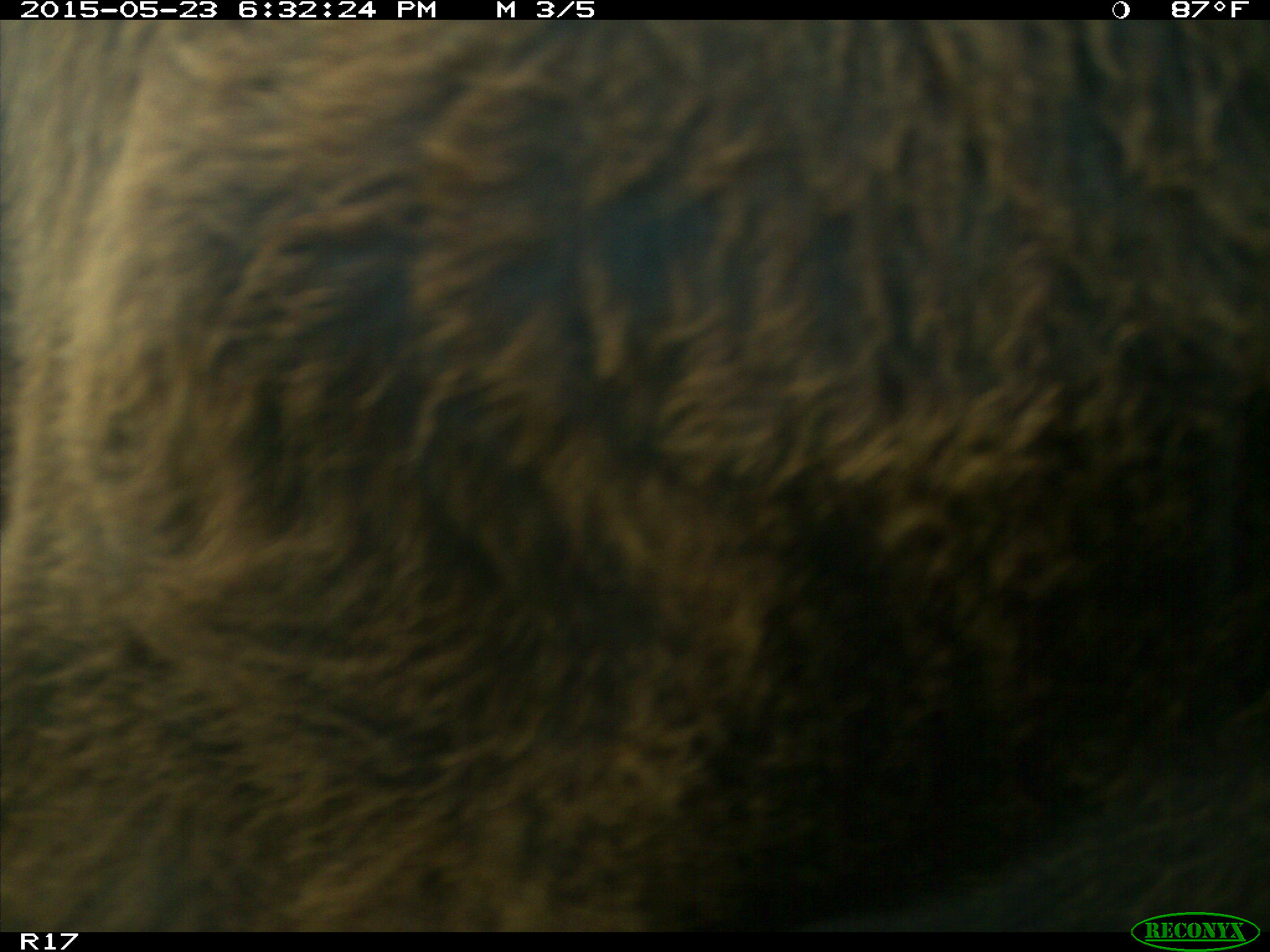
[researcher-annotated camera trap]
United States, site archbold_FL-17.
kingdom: Animalia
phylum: Chordata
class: Mammalia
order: Artiodactyla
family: Bovidae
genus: Bos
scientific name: Bos taurus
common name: domestic cow